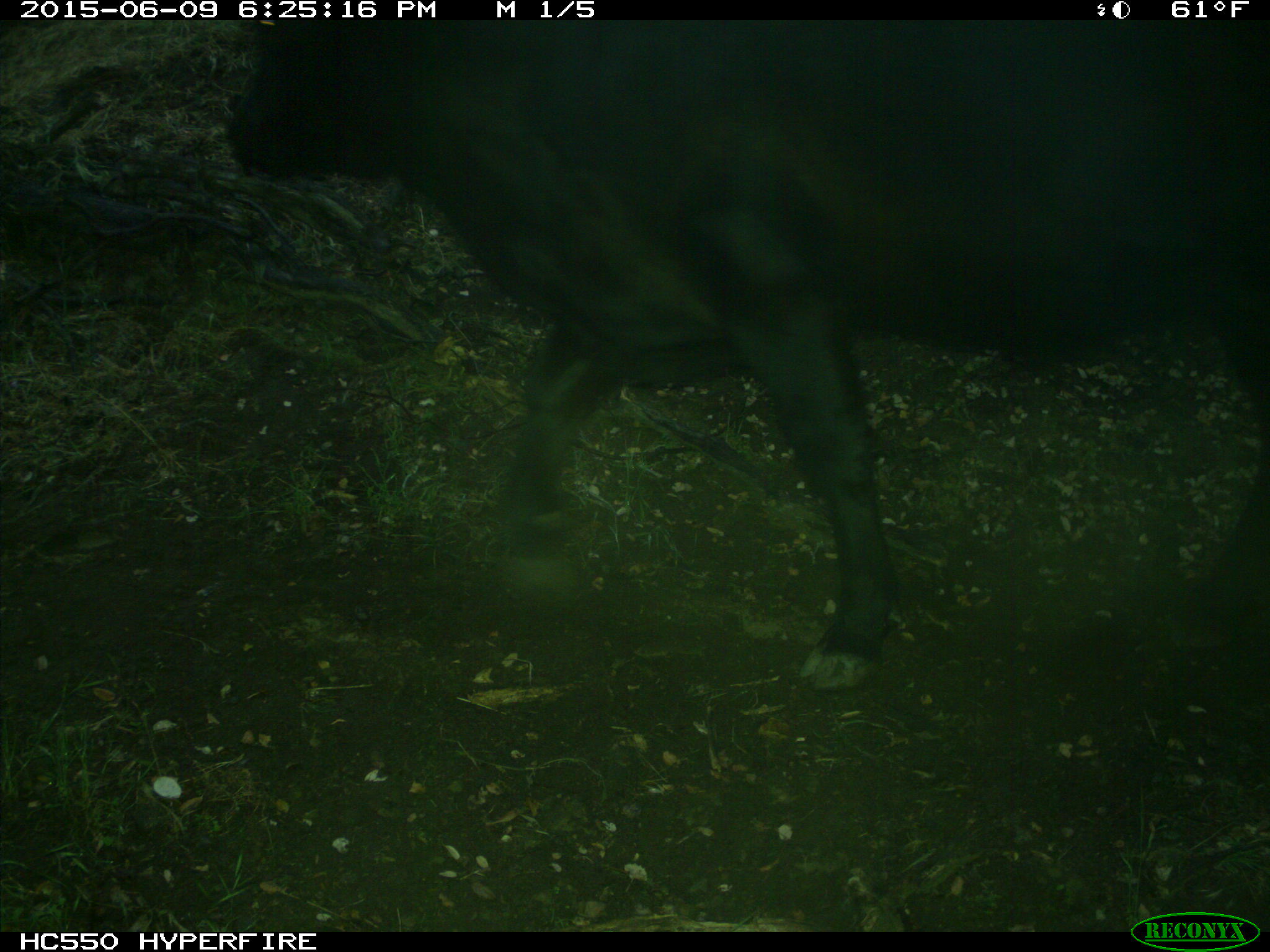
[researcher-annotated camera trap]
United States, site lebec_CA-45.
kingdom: Animalia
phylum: Chordata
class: Mammalia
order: Artiodactyla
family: Bovidae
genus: Bos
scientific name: Bos taurus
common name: domestic cow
Bos taurus (domestic cow).